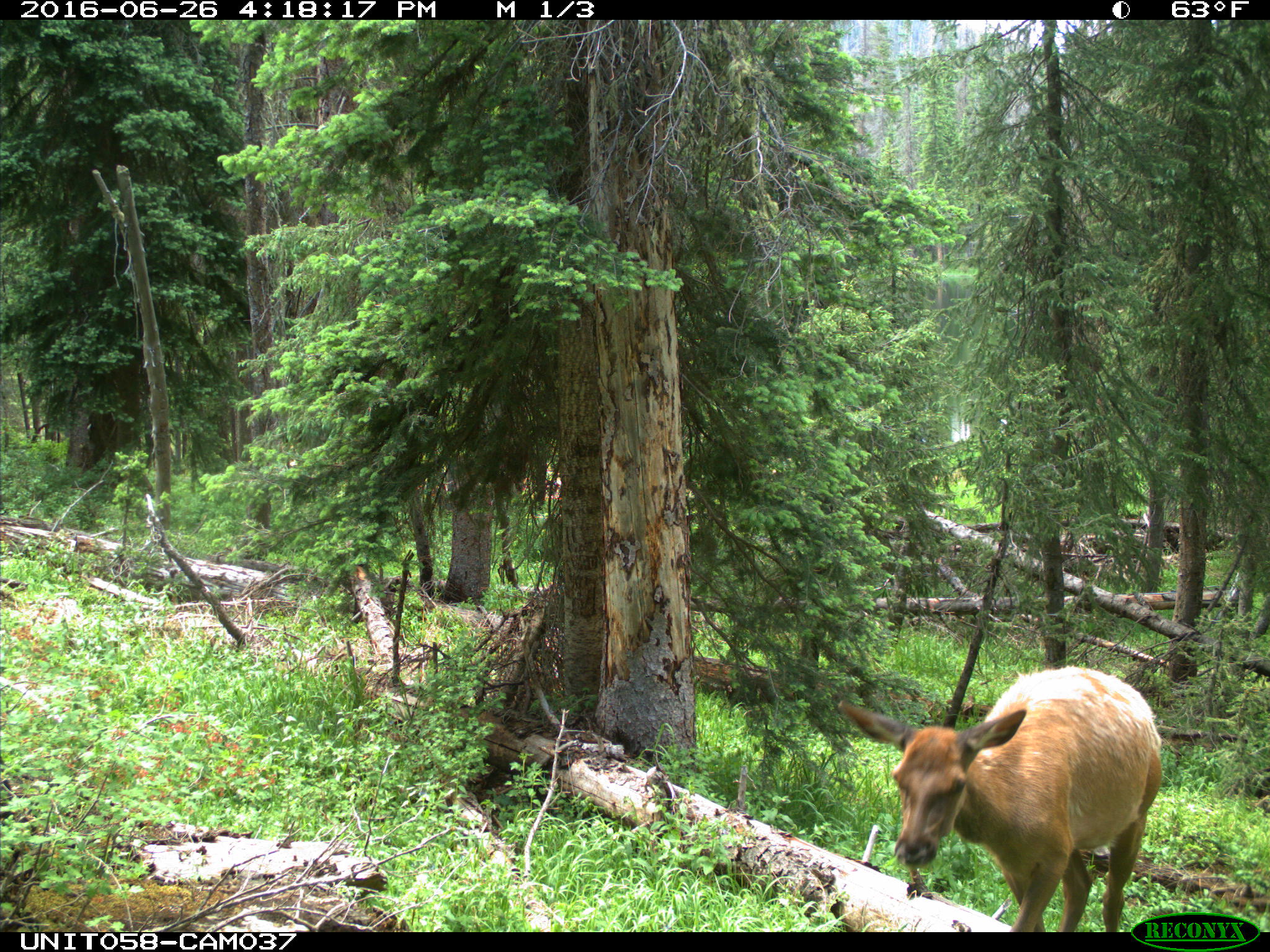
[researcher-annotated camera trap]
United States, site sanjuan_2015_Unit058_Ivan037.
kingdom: Animalia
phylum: Chordata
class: Mammalia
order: Artiodactyla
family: Cervidae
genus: Cervus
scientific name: Cervus elaphus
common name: red deer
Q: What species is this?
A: Cervus elaphus (red deer).